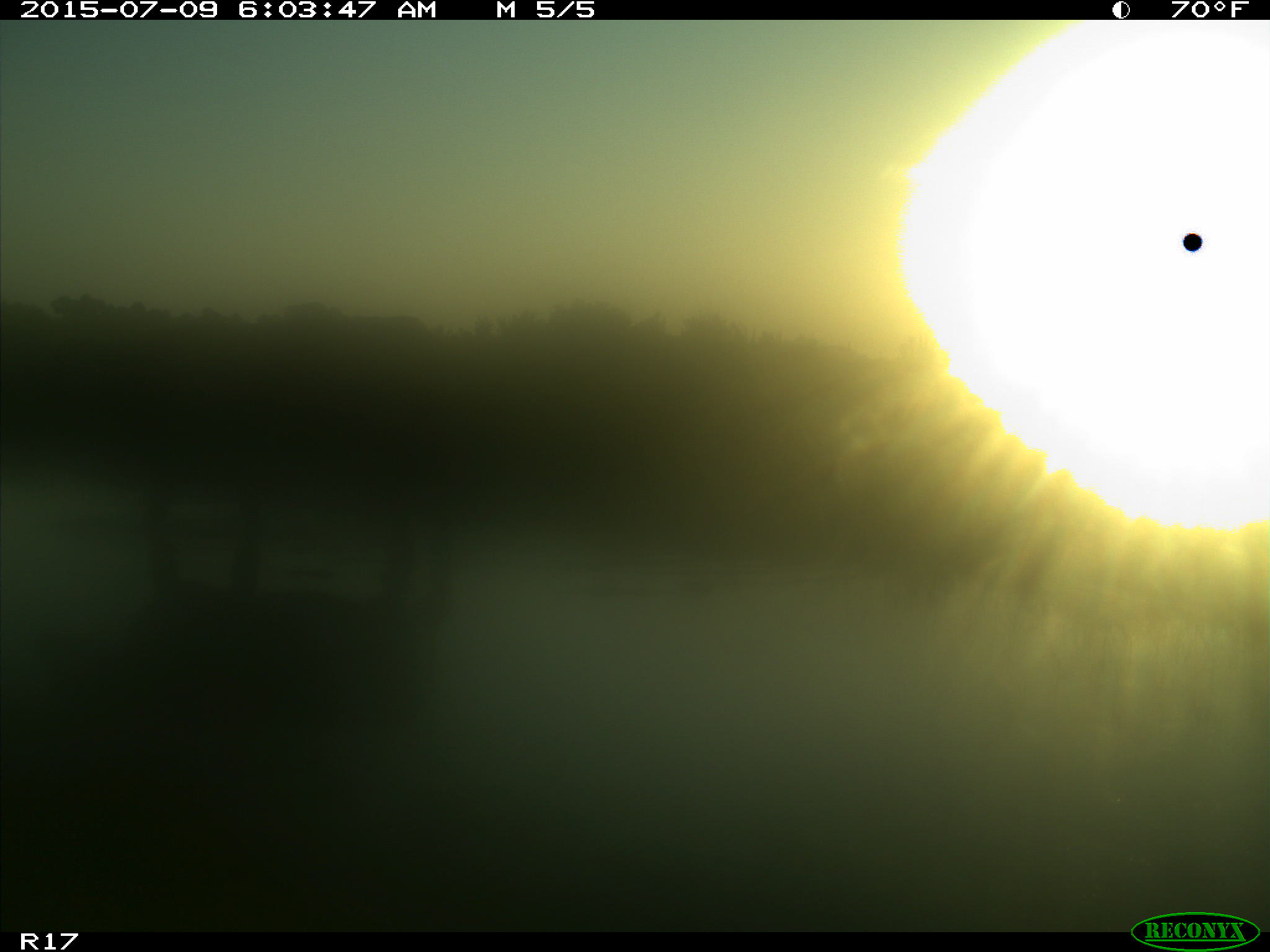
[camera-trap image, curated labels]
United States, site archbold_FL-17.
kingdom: Animalia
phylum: Chordata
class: Mammalia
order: Artiodactyla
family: Bovidae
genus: Bos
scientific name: Bos taurus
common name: domestic cow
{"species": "Bos taurus (domestic cow)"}